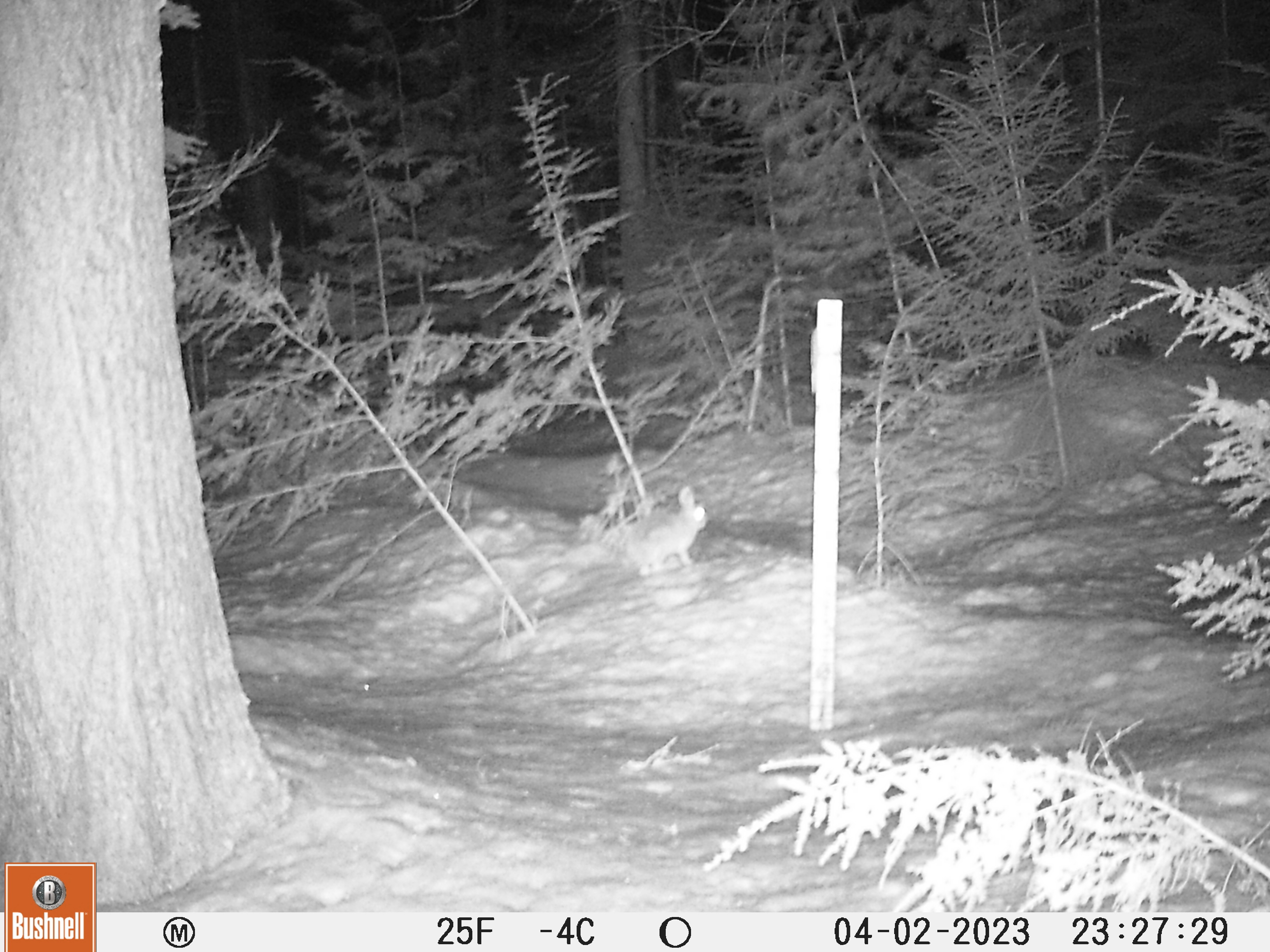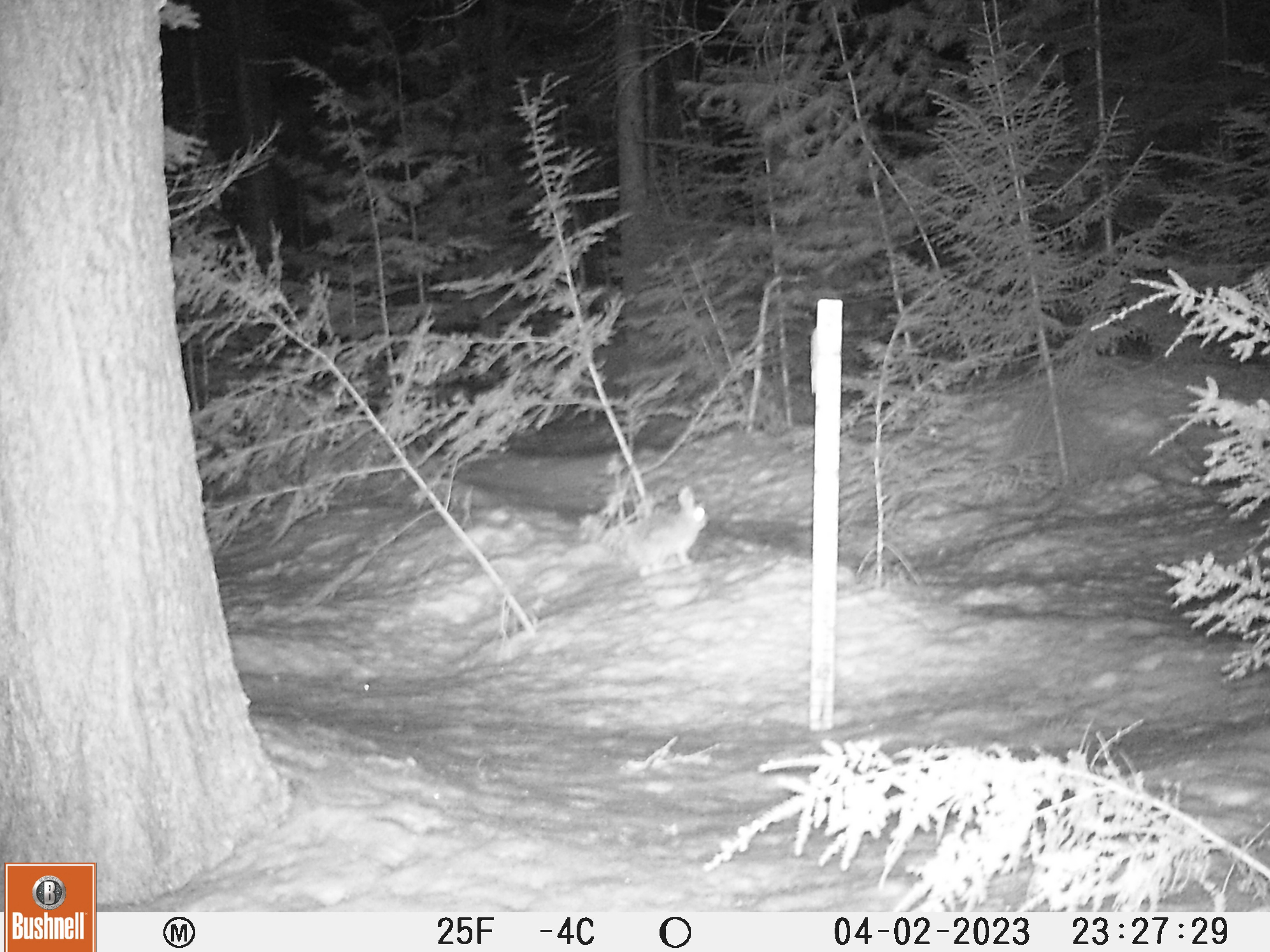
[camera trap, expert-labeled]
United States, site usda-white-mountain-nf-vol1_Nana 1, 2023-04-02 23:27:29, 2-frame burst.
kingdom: Animalia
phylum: Chordata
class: Mammalia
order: Lagomorpha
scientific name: Lagomorpha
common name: rabbit or hare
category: rabbit or hare sp.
Rabbit or hare sp. (rabbit or hare) (Lagomorpha).